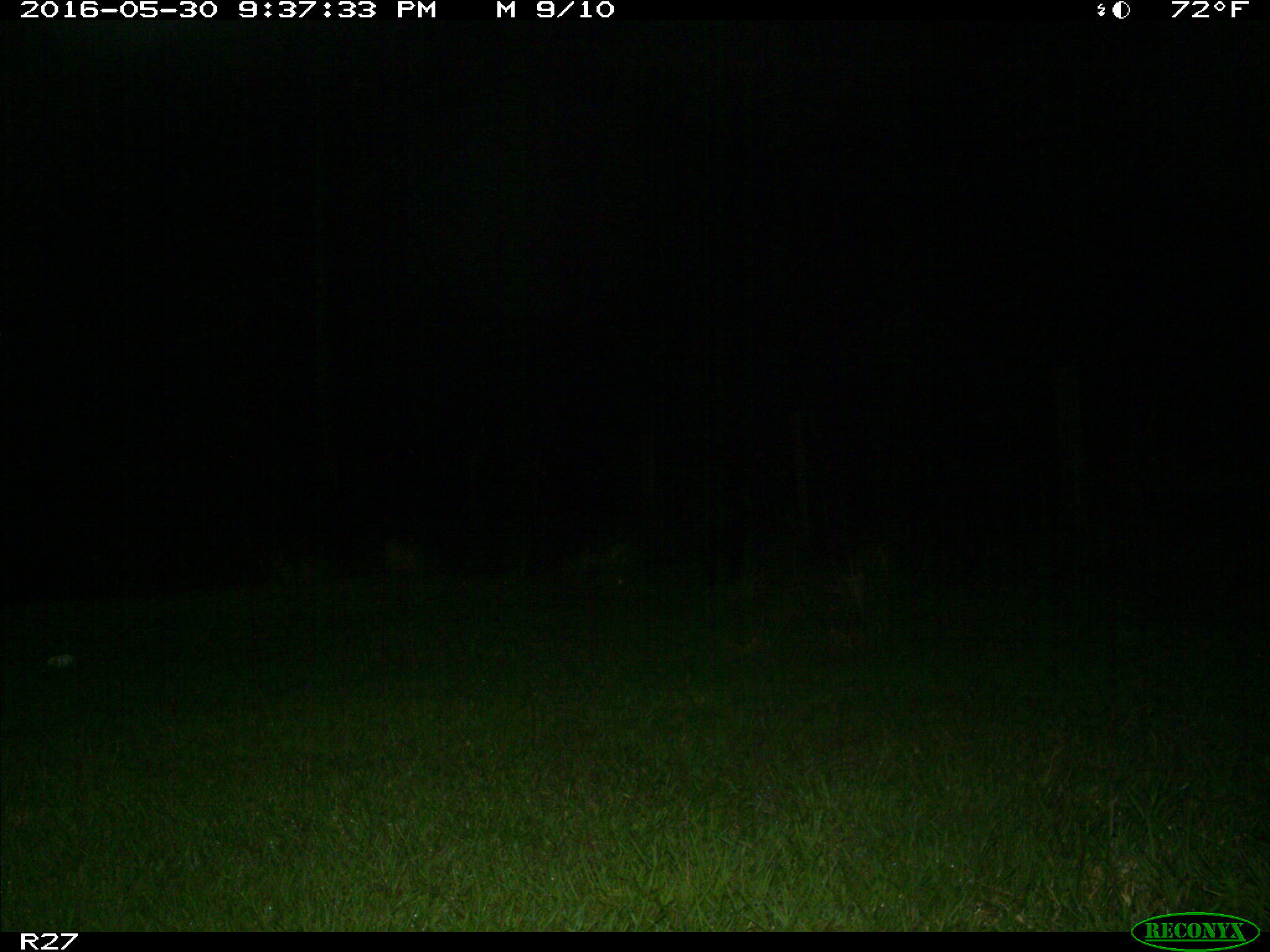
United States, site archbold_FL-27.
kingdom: Animalia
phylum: Chordata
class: Mammalia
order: Artiodactyla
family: Suidae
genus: Sus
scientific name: Sus scrofa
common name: wild boar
Sus scrofa (wild boar).